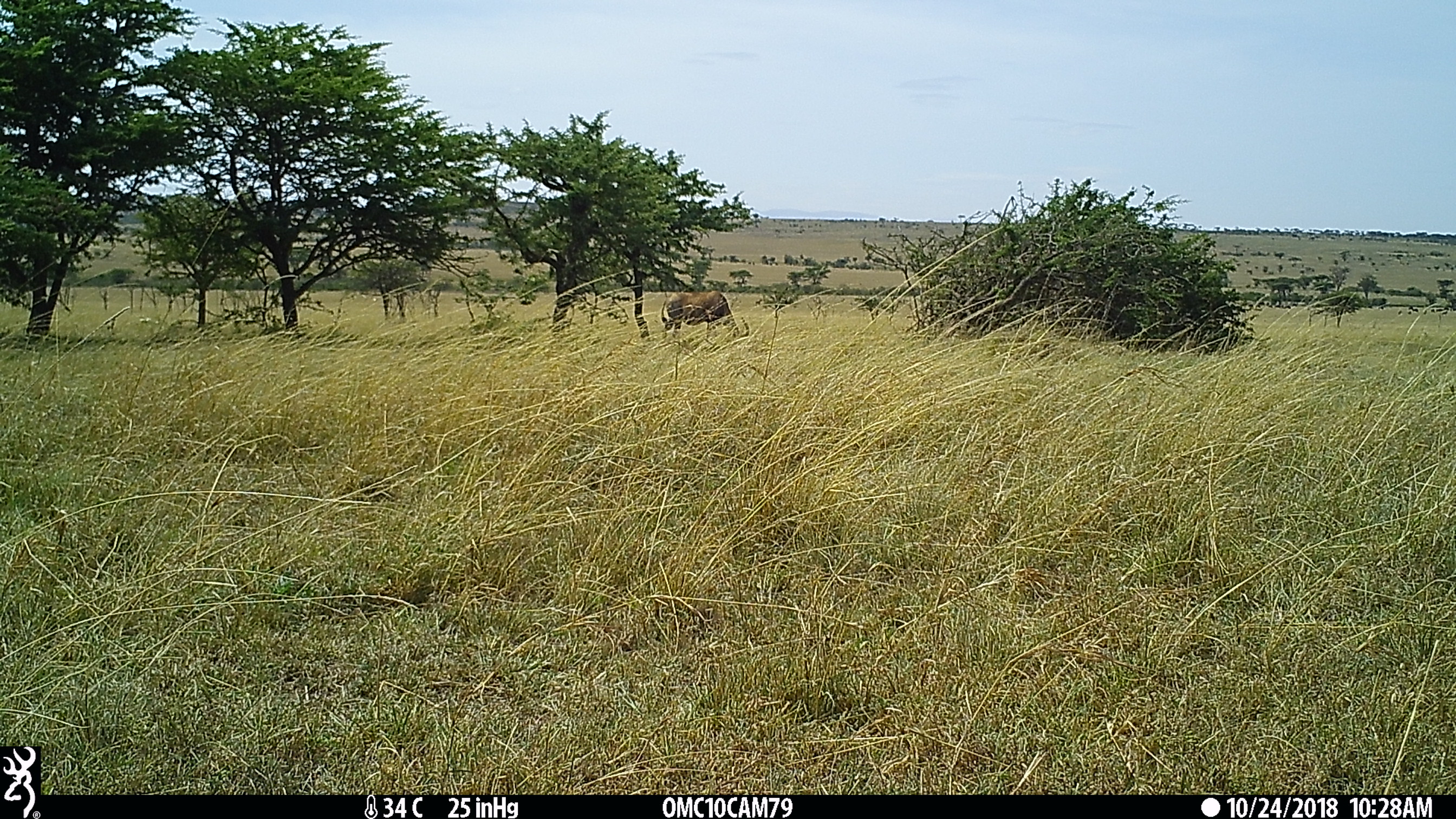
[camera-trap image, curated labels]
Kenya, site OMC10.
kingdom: Animalia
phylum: Chordata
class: Mammalia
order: Artiodactyla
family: Bovidae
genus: Damaliscus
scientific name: Damaliscus lunatus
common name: topi